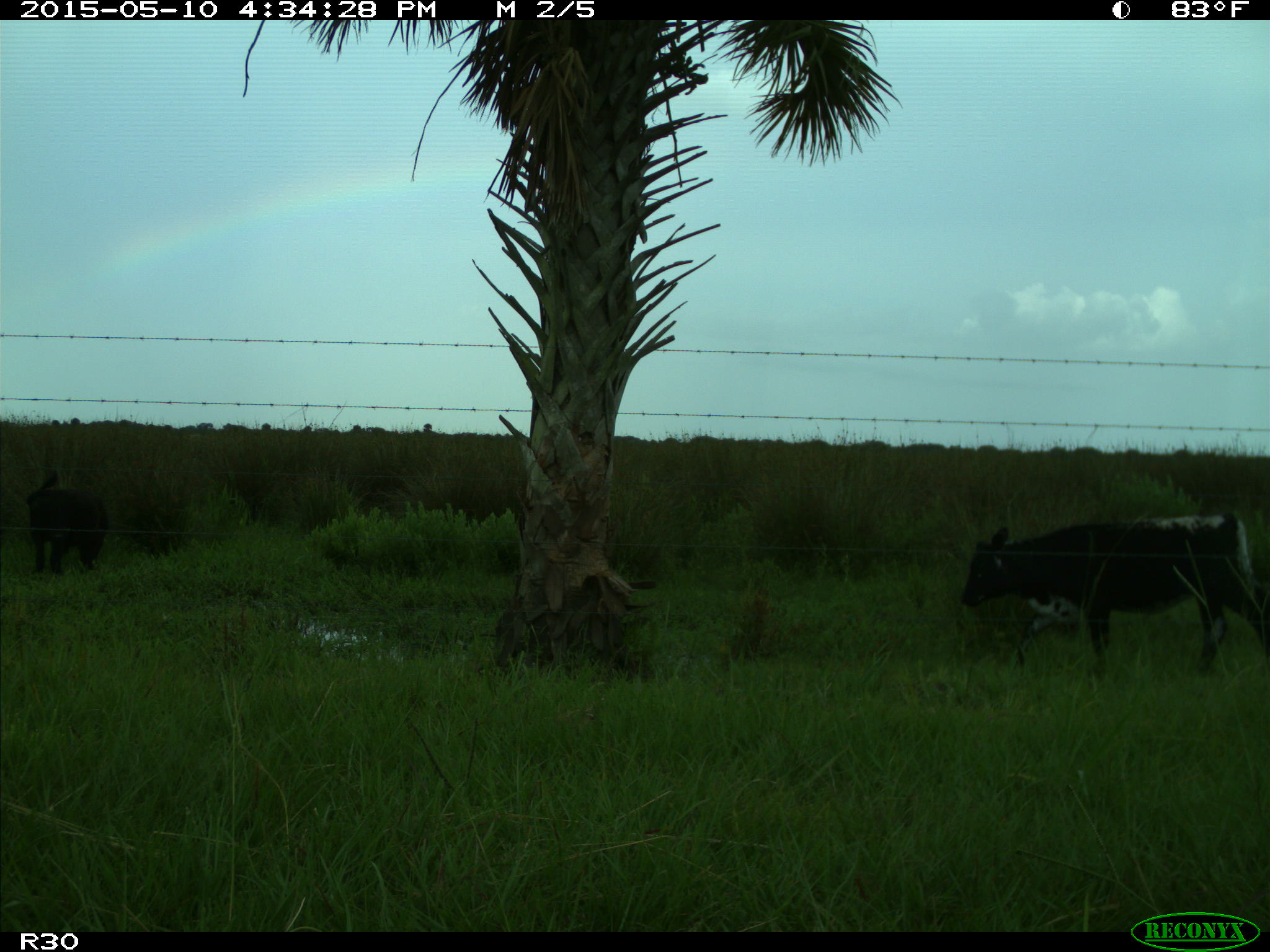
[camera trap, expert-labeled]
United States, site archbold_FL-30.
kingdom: Animalia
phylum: Chordata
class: Mammalia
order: Artiodactyla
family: Bovidae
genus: Bos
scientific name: Bos taurus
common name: domestic cow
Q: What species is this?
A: Bos taurus (domestic cow).